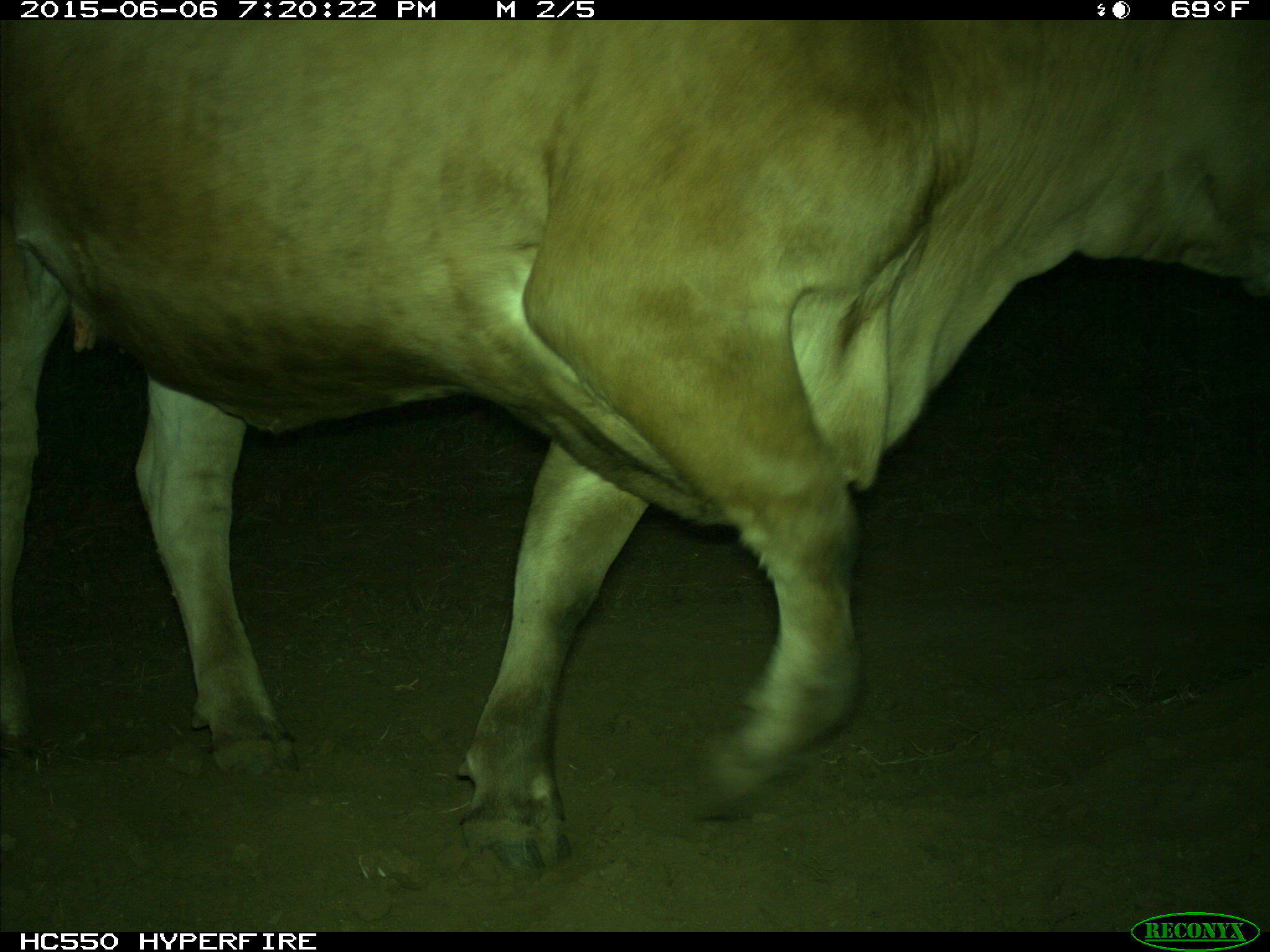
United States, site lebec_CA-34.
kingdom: Animalia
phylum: Chordata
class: Mammalia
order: Artiodactyla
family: Bovidae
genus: Bos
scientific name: Bos taurus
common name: domestic cow